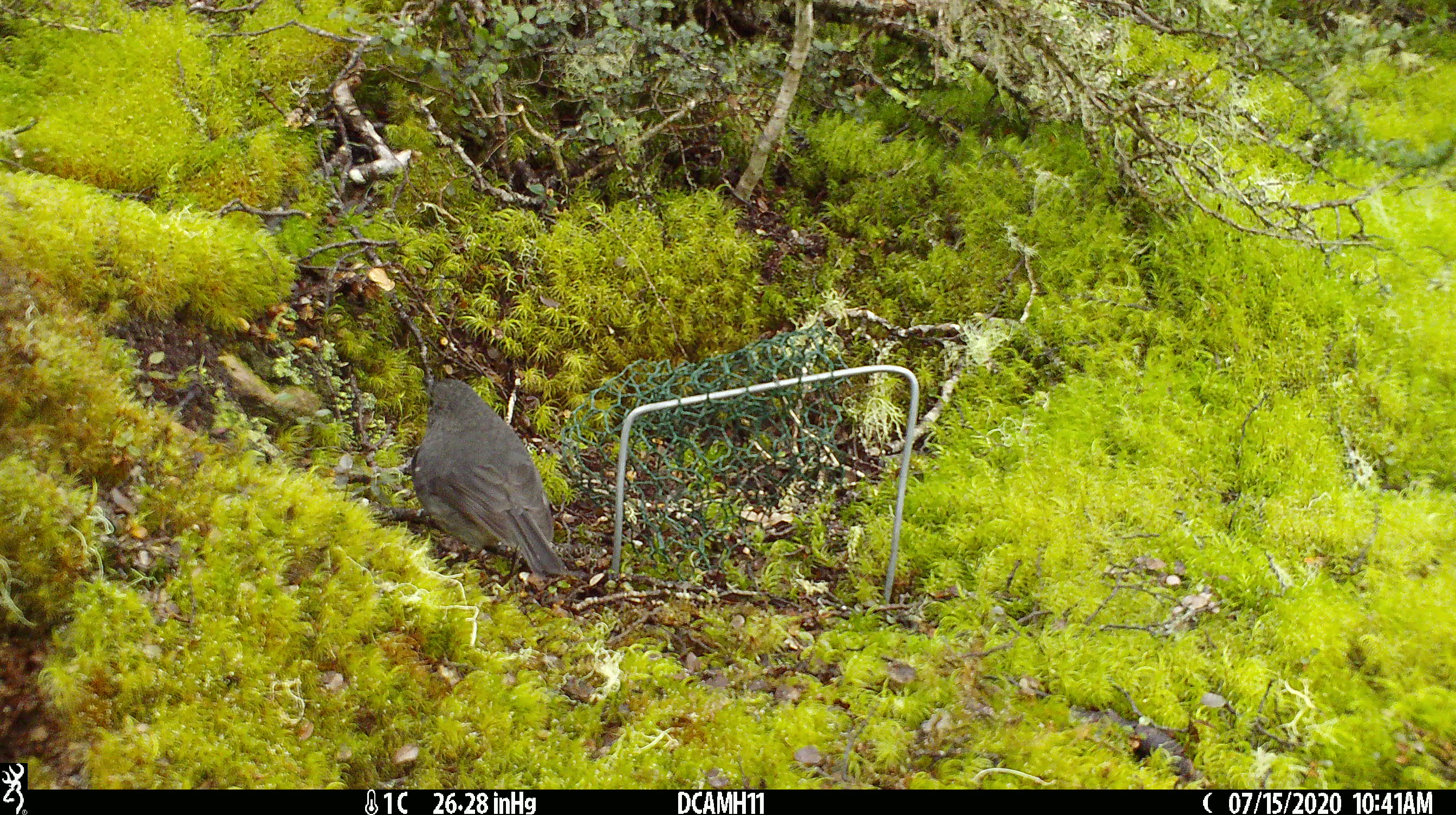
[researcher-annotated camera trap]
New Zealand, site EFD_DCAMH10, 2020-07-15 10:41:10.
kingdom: Animalia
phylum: Chordata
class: Aves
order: Passeriformes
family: Petroicidae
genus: Petroica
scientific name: Petroica australis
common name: new zealand robin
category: robin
Robin (new zealand robin) (Petroica australis).